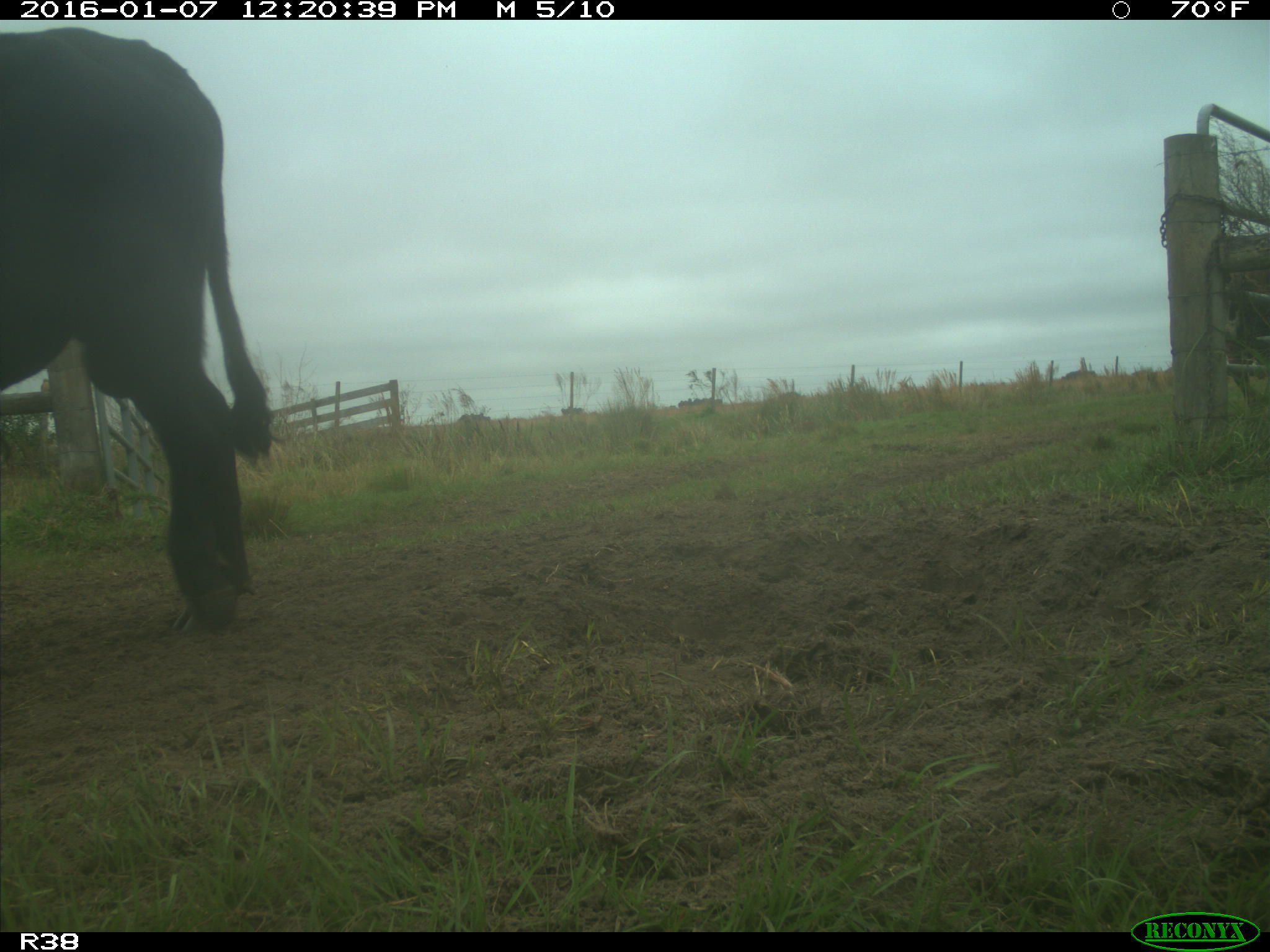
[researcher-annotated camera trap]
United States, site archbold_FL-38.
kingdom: Animalia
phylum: Chordata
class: Mammalia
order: Artiodactyla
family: Bovidae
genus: Bos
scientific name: Bos taurus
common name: domestic cow